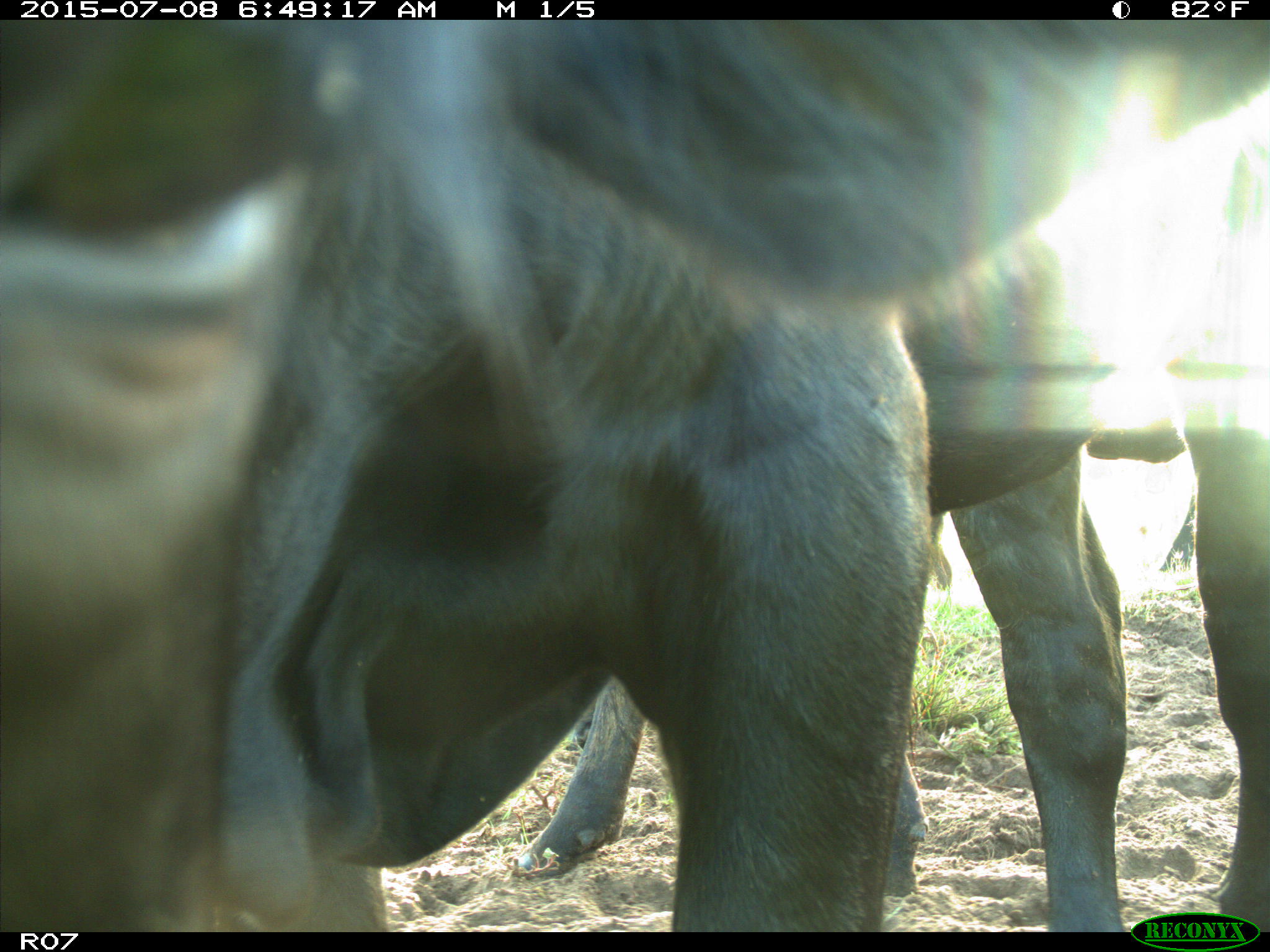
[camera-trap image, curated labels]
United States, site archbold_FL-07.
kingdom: Animalia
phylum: Chordata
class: Mammalia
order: Artiodactyla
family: Bovidae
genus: Bos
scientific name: Bos taurus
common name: domestic cow